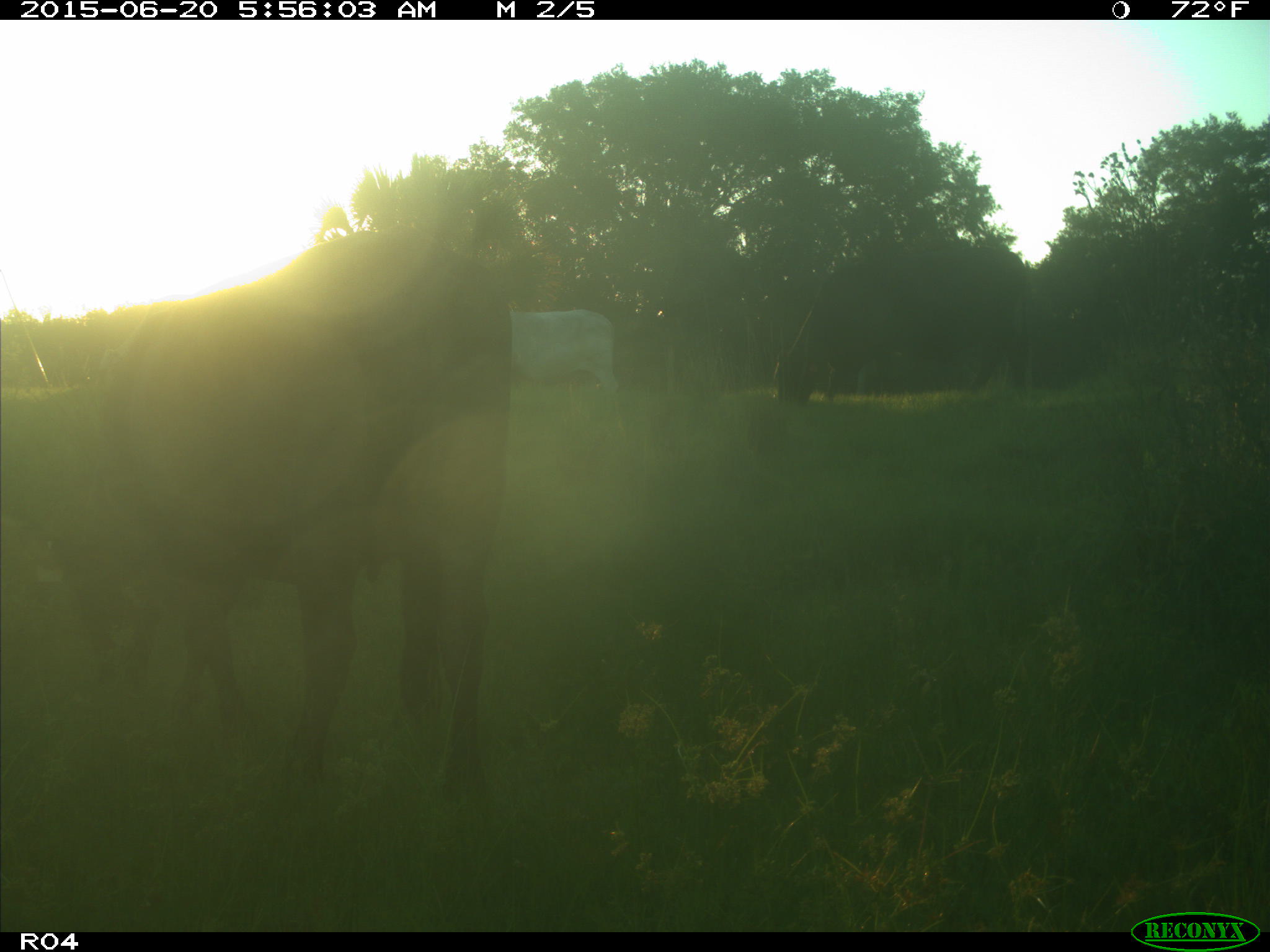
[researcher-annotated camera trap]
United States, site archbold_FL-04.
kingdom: Animalia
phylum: Chordata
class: Mammalia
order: Artiodactyla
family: Bovidae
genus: Bos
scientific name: Bos taurus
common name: domestic cow